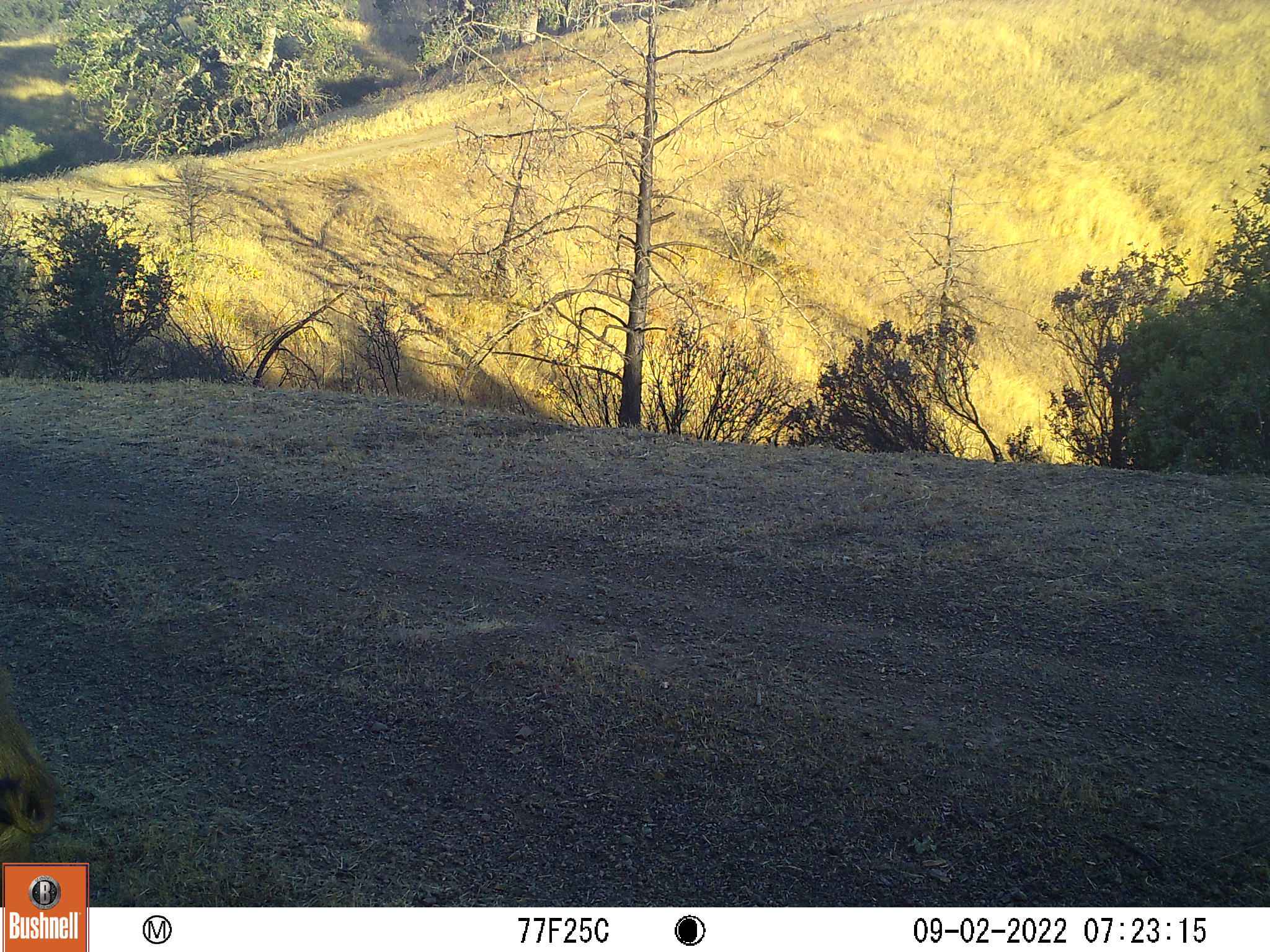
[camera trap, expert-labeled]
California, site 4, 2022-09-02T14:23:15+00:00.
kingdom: Animalia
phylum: Chordata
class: Mammalia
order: Artiodactyla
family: Suidae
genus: Sus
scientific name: Sus scrofa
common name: wild boar